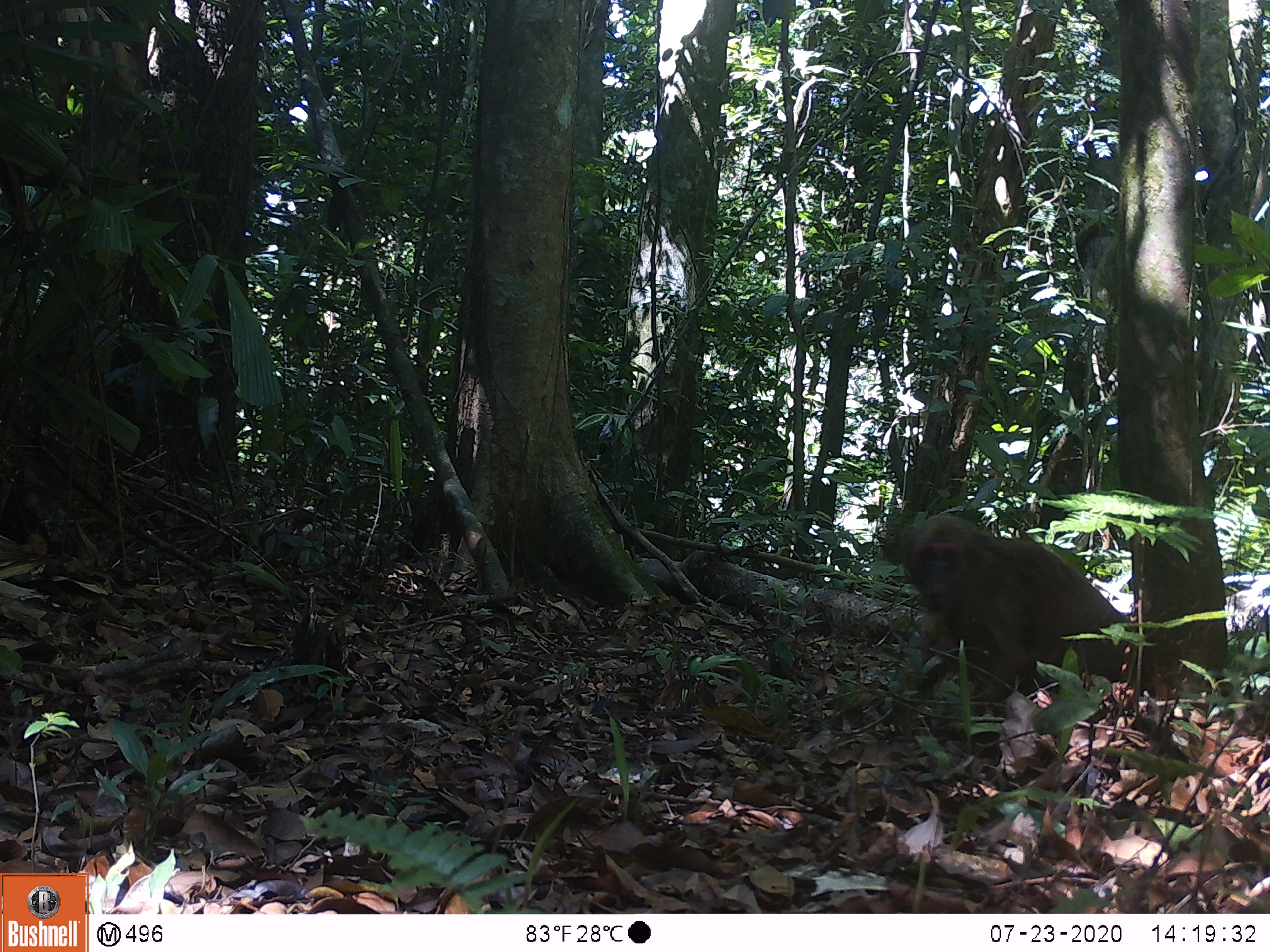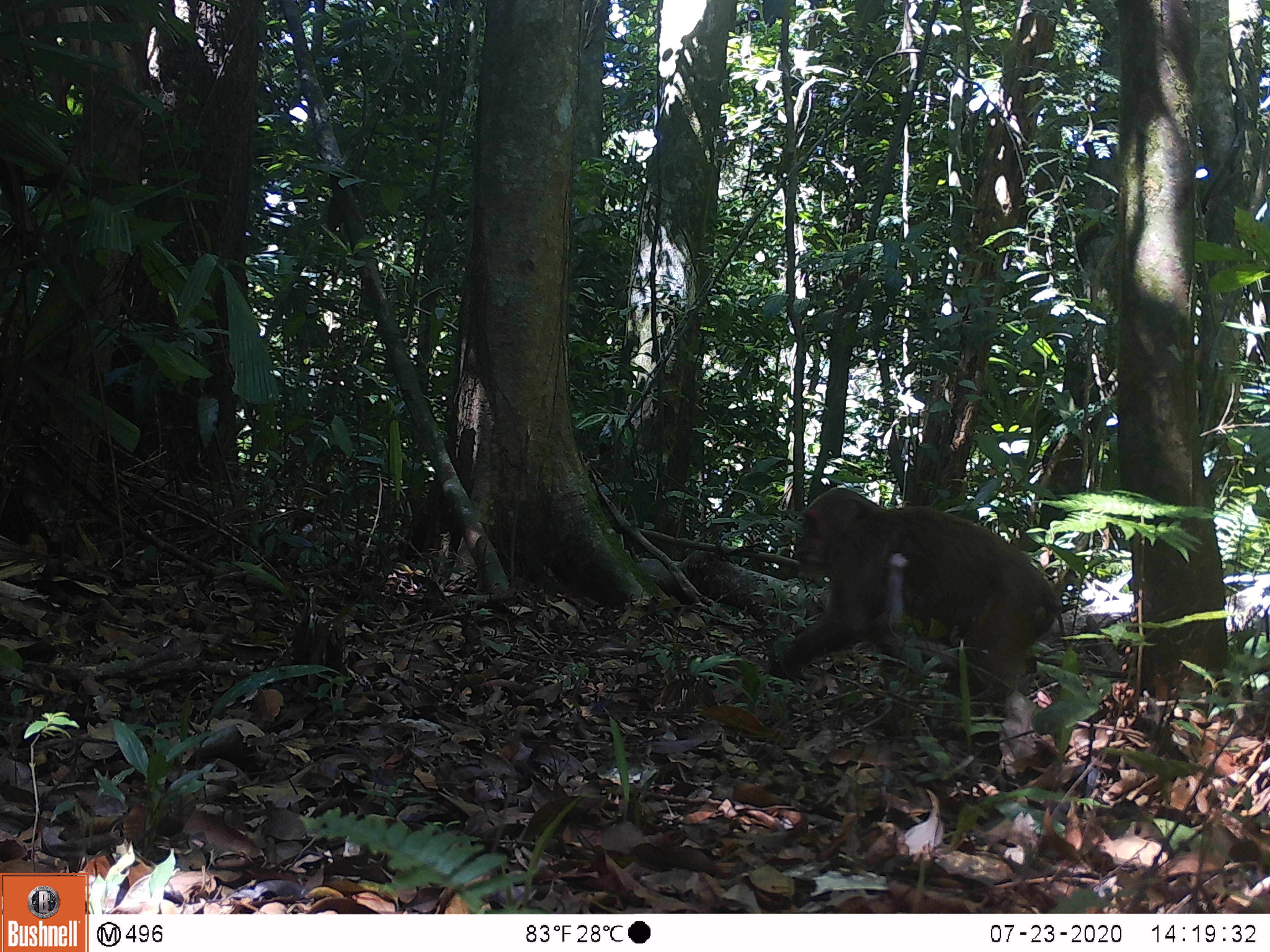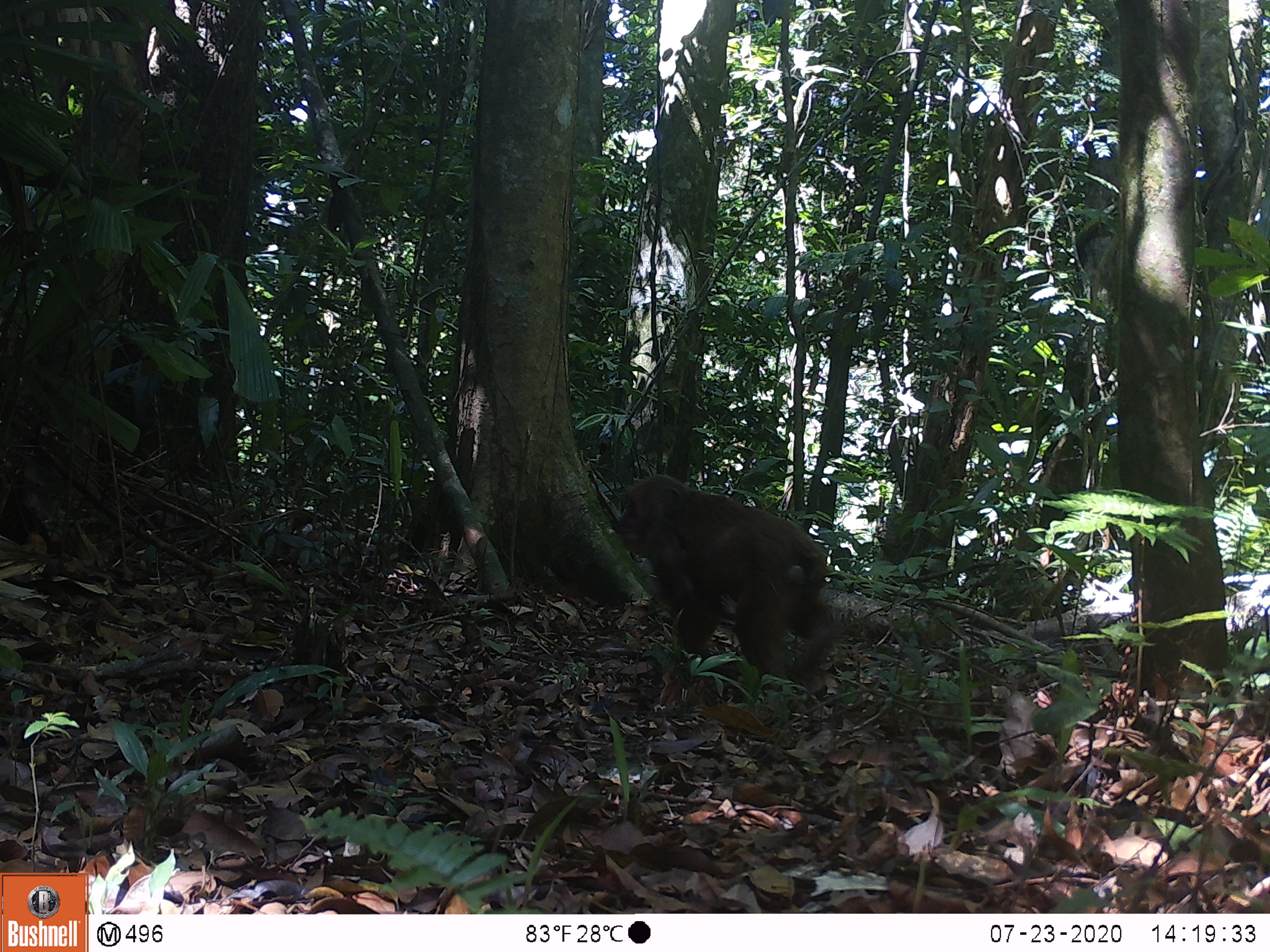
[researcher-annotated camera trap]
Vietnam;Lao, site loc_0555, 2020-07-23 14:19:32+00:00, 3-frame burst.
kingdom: Animalia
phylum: Chordata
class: Mammalia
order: Primates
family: Cercopithecidae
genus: Macaca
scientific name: Macaca arctoides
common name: stump-tailed macaque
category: stump tailed macaque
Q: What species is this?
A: Stump tailed macaque (stump-tailed macaque) (Macaca arctoides).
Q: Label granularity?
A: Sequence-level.